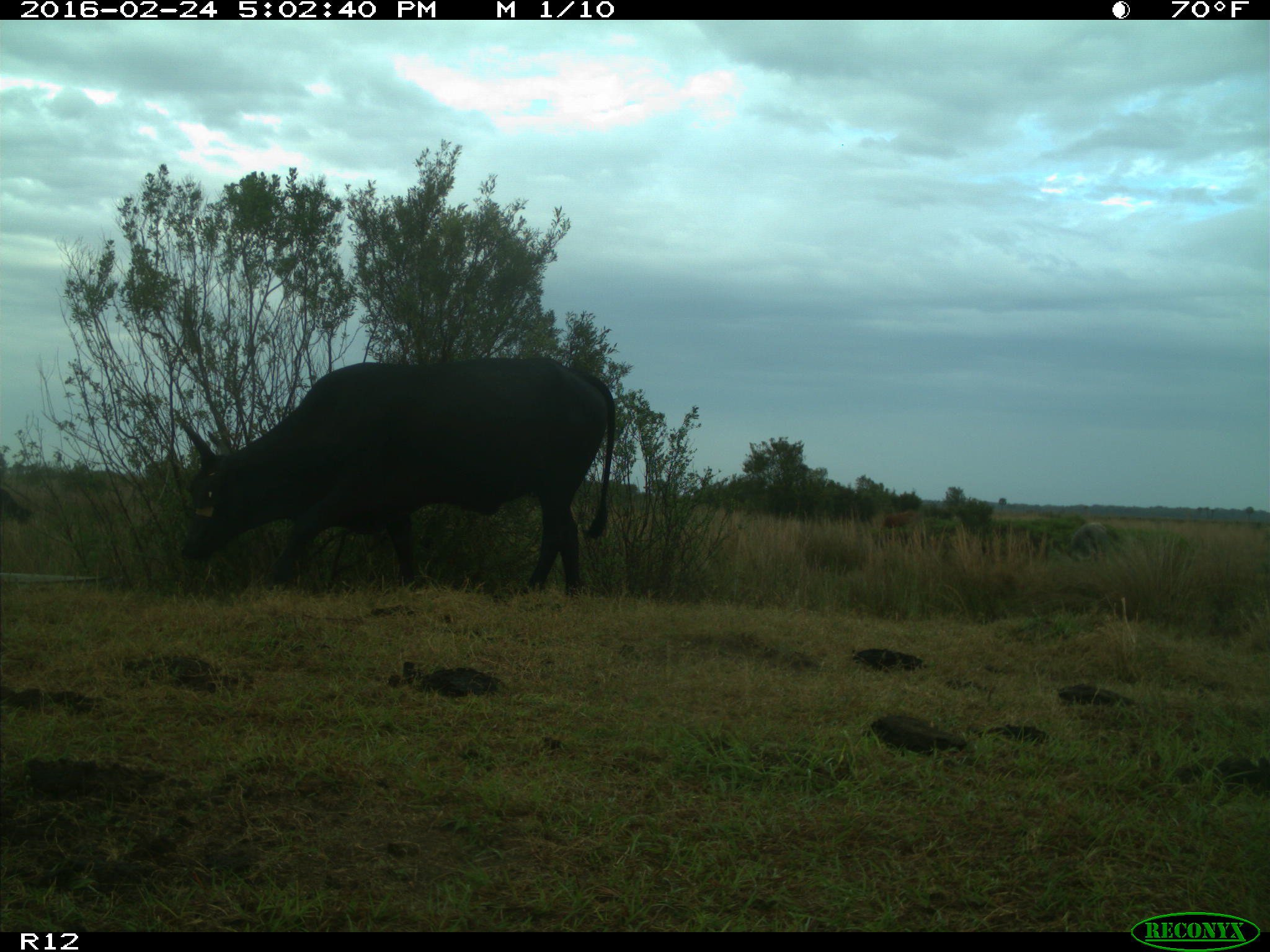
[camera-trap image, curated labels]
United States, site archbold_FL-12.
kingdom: Animalia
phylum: Chordata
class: Mammalia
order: Artiodactyla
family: Bovidae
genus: Bos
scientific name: Bos taurus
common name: domestic cow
Bos taurus (domestic cow).